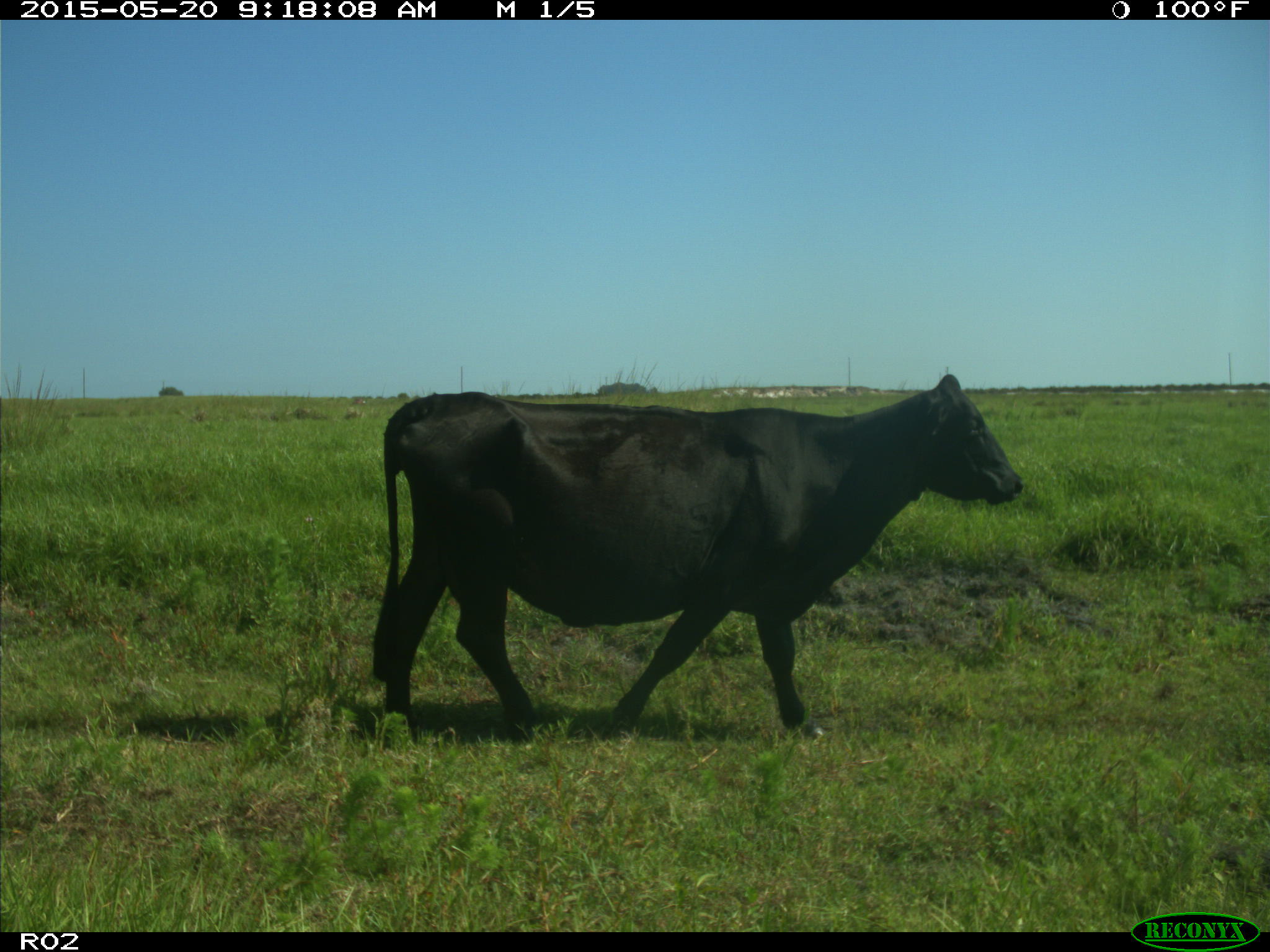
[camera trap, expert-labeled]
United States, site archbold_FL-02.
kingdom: Animalia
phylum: Chordata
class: Mammalia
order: Artiodactyla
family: Bovidae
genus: Bos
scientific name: Bos taurus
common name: domestic cow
Bos taurus (domestic cow).